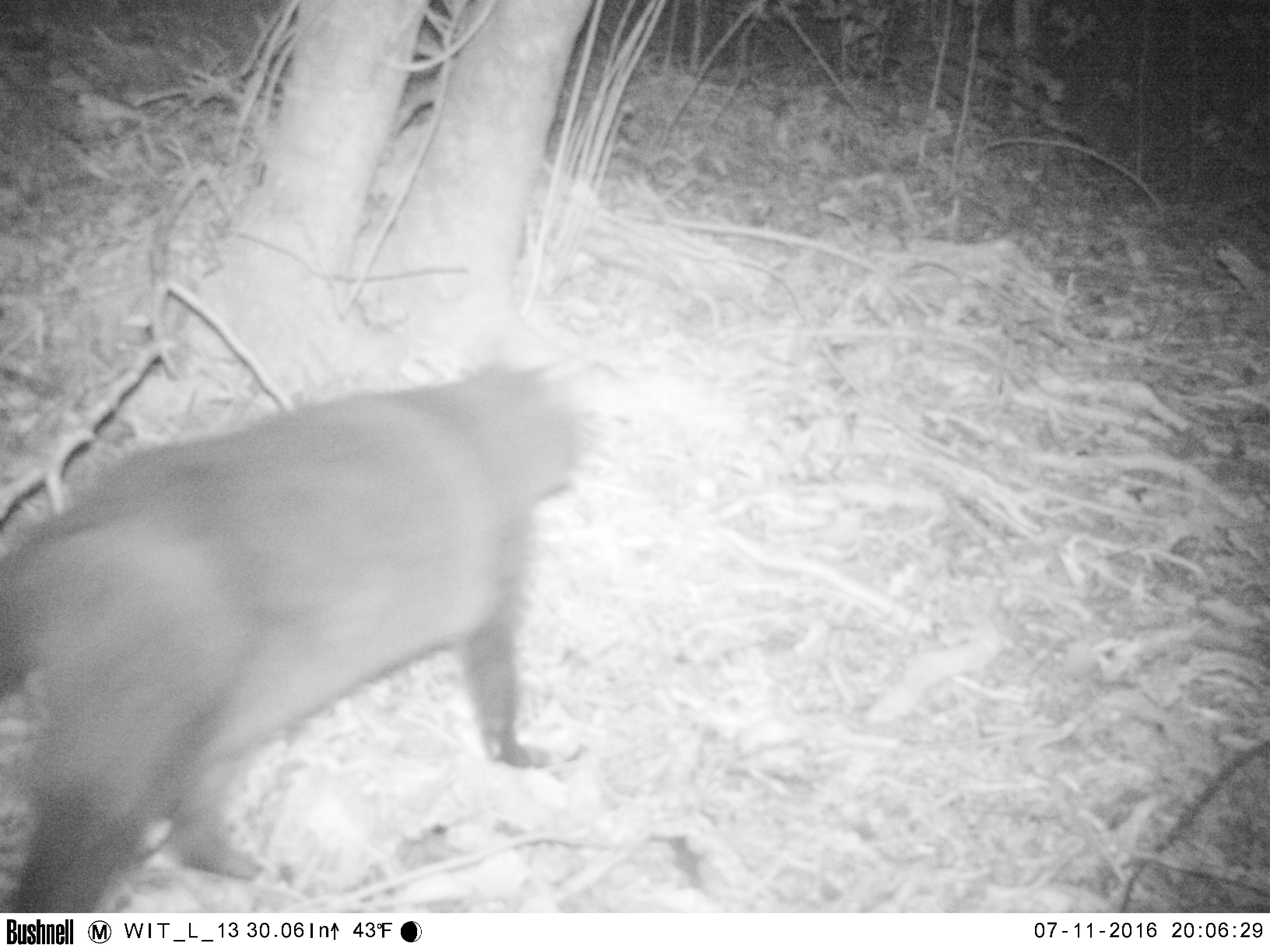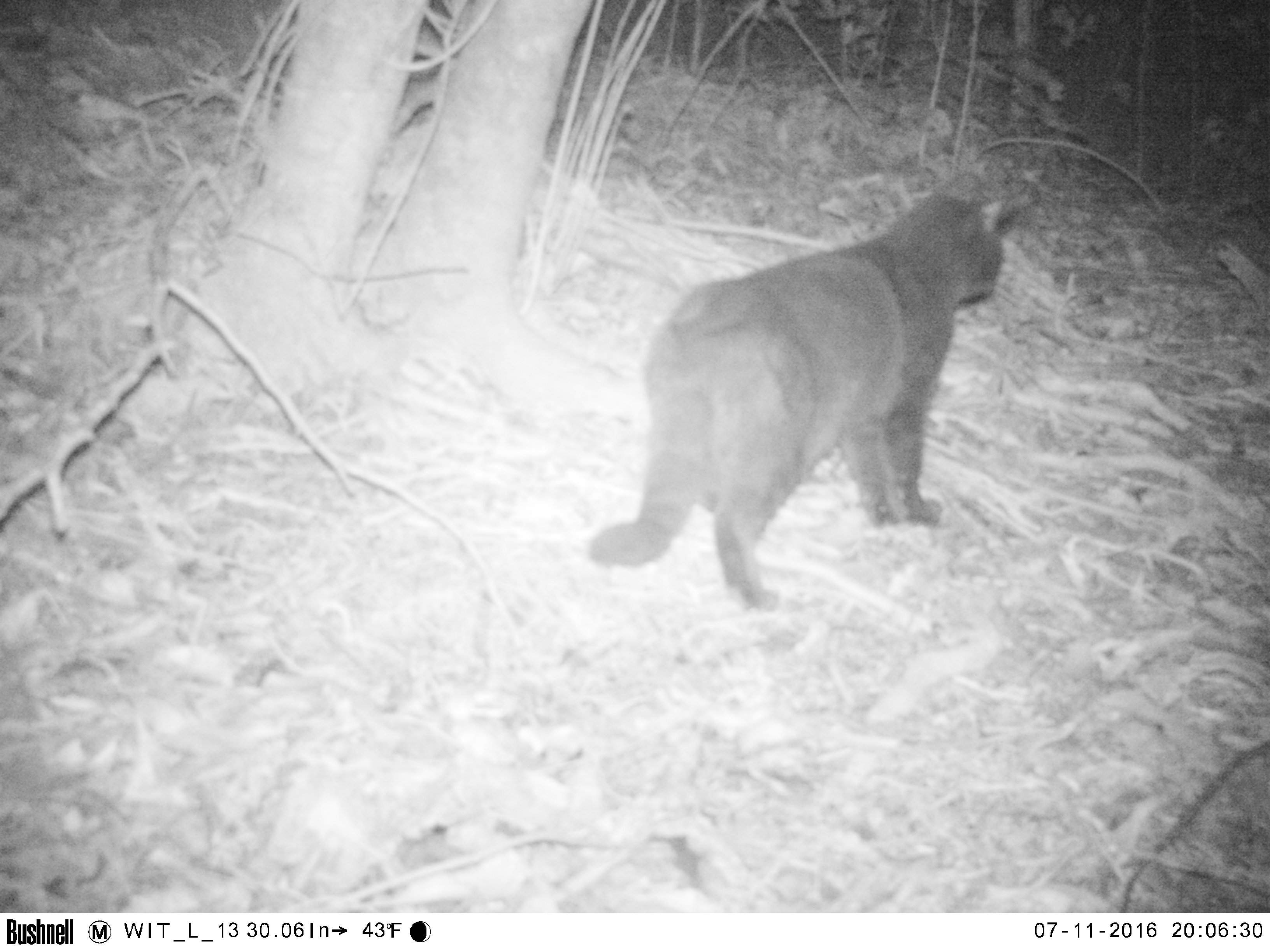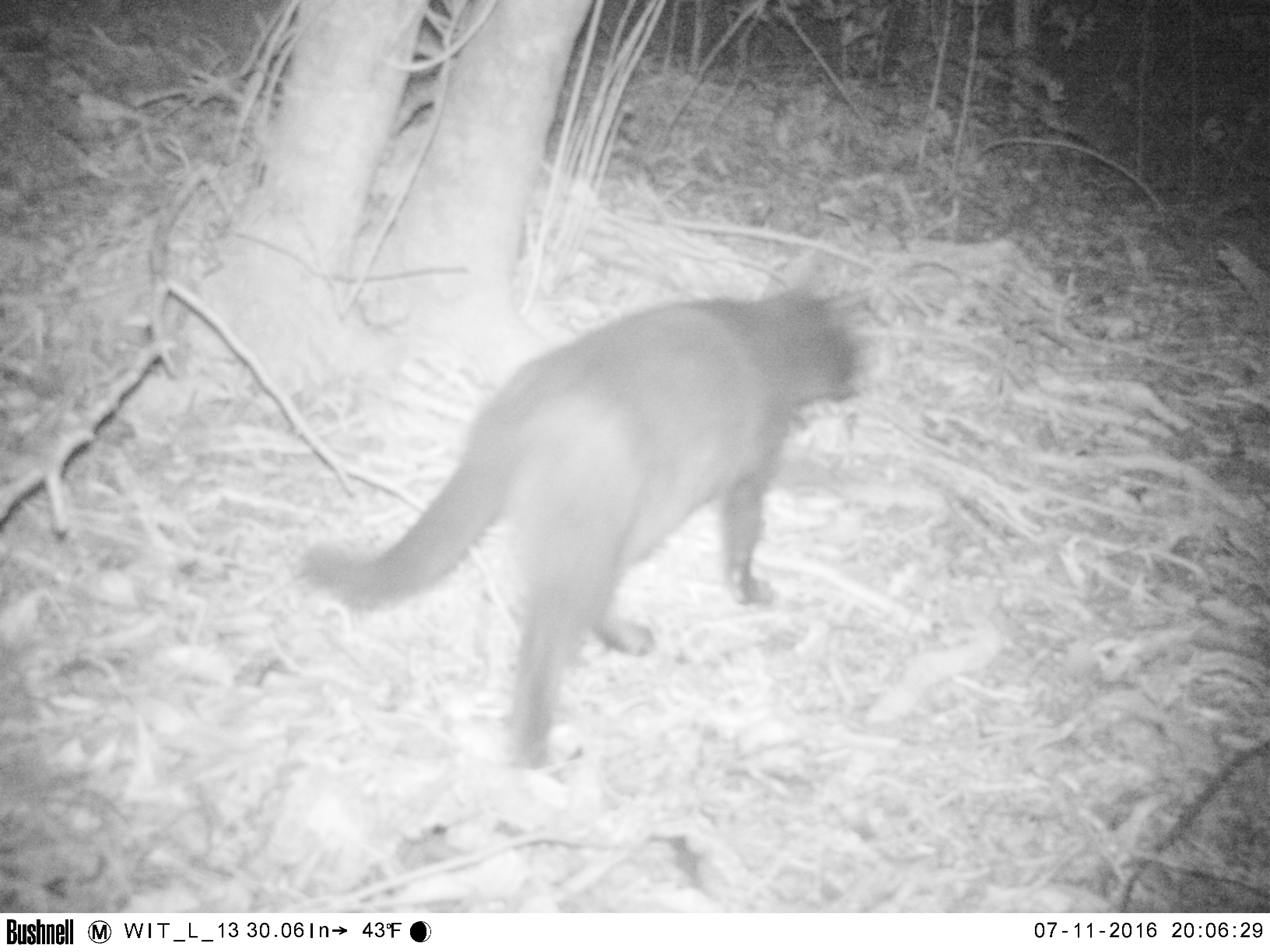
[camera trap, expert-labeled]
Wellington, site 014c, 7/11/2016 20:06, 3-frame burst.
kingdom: Animalia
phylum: Chordata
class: Mammalia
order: Carnivora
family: Felidae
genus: Felis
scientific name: Felis catus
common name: cat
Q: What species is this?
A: Cat (Felis catus).